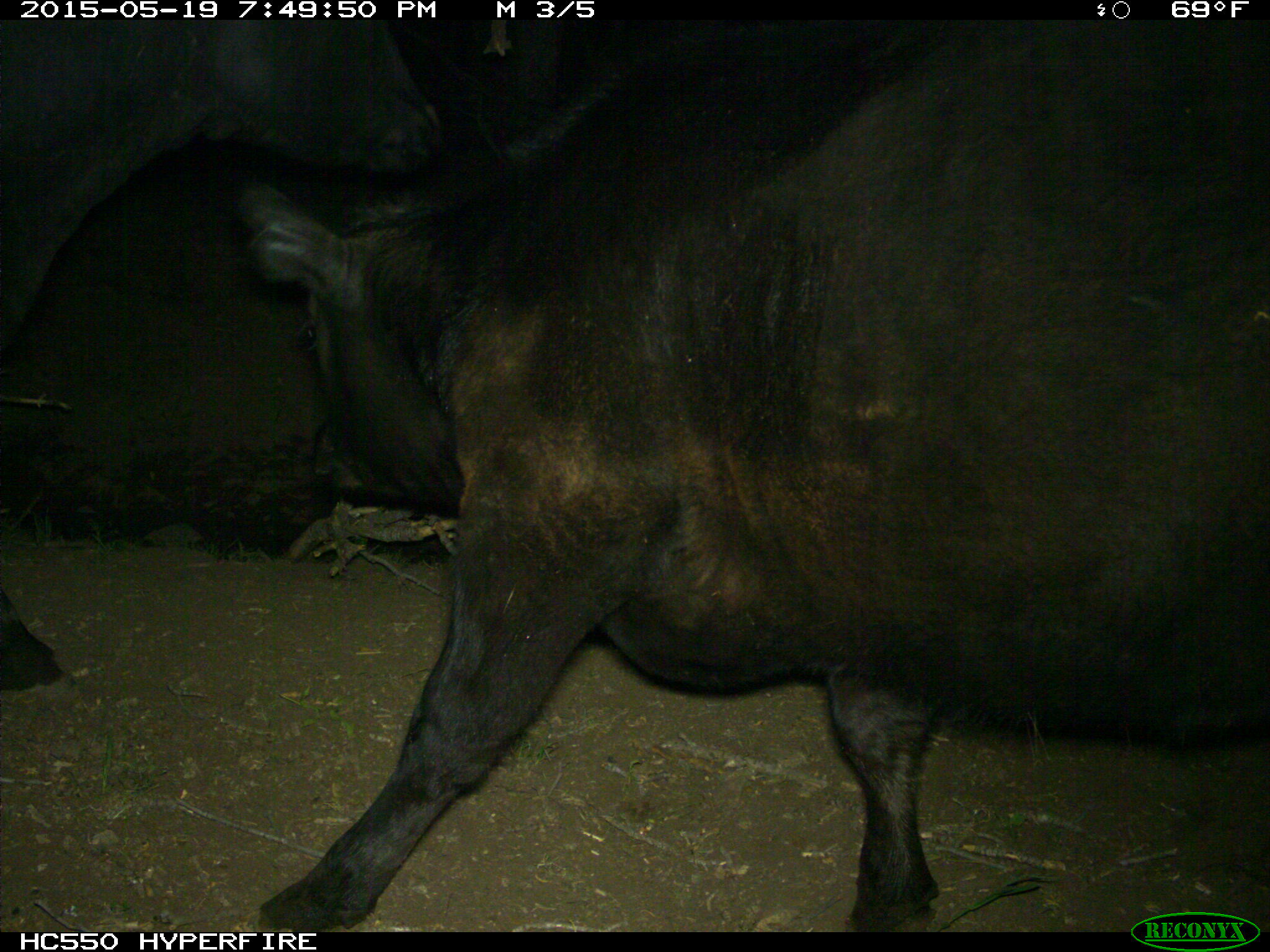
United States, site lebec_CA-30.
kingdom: Animalia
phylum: Chordata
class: Mammalia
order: Artiodactyla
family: Bovidae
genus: Bos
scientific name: Bos taurus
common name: domestic cow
Bos taurus (domestic cow).